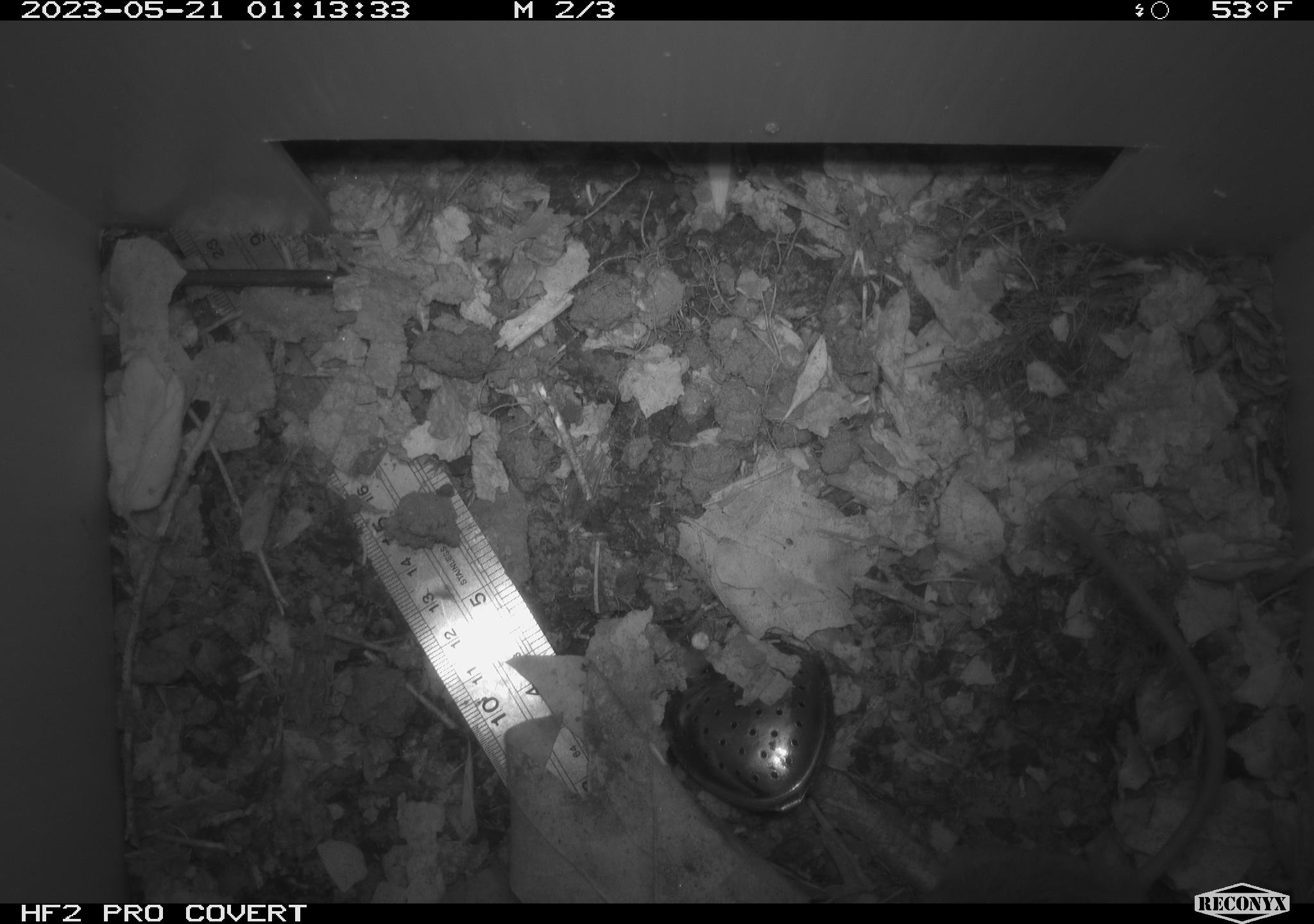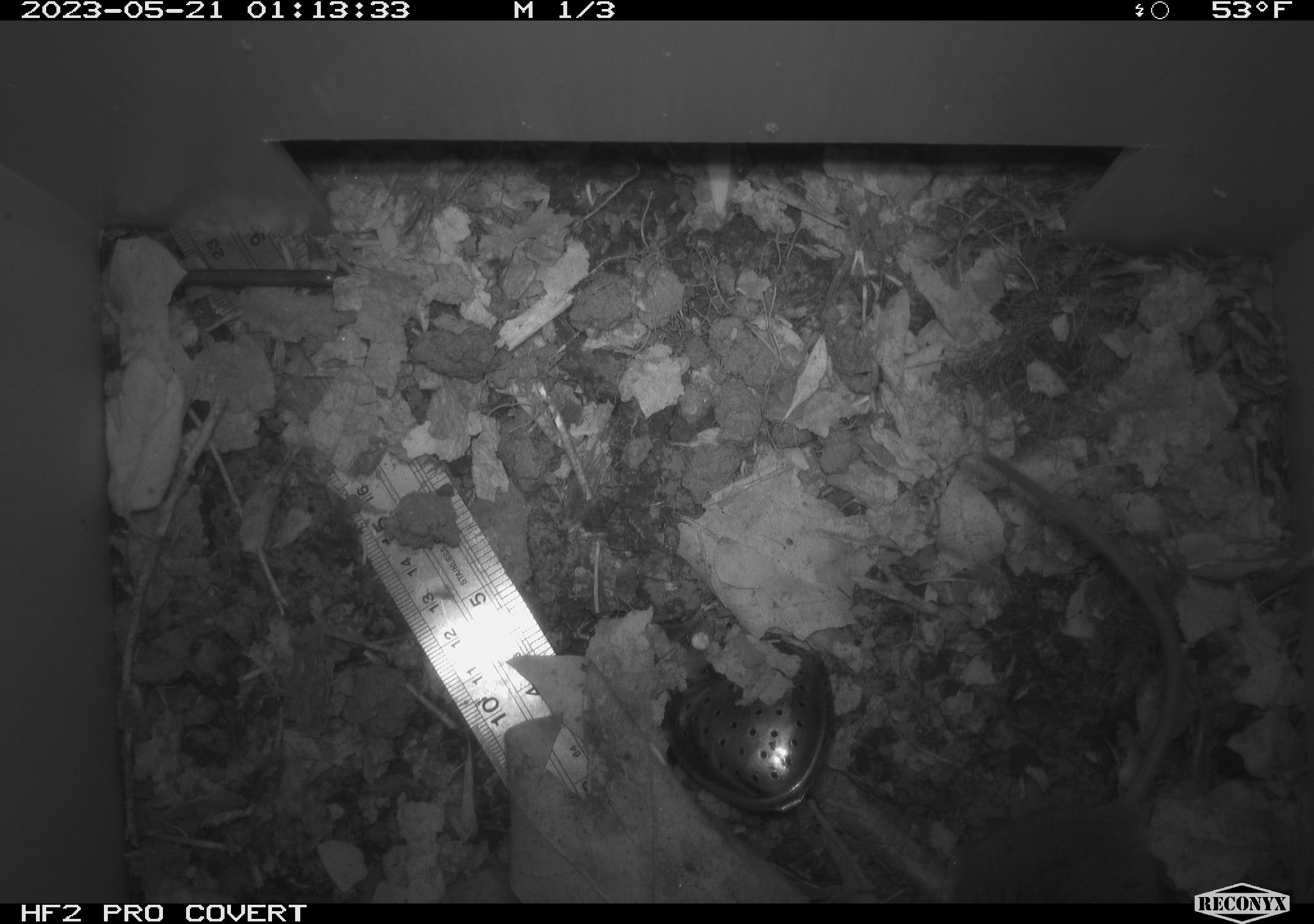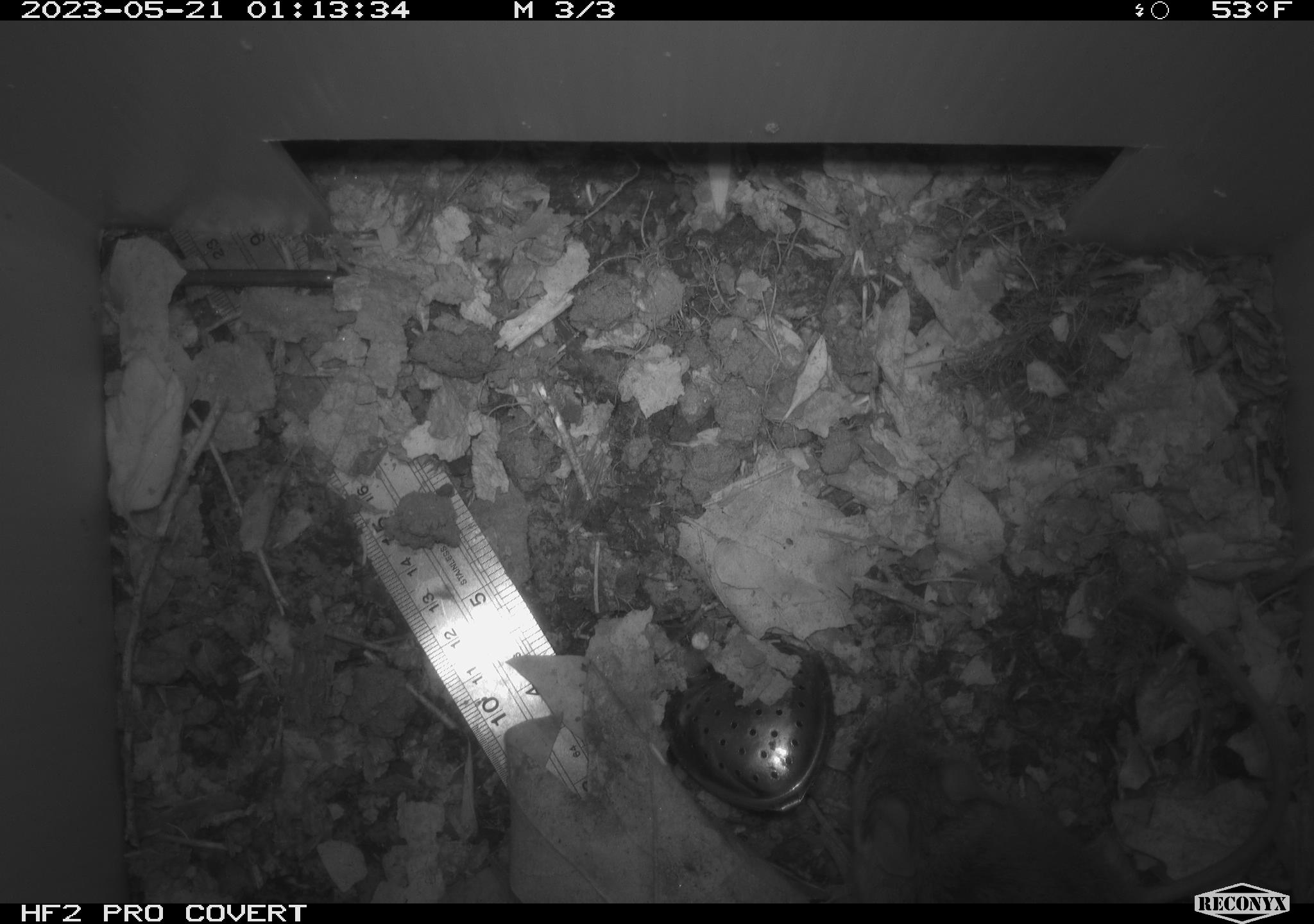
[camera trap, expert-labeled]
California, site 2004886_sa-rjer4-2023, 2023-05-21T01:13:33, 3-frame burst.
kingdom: Animalia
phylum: Chordata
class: Mammalia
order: Rodentia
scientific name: Rodentia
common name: mouse species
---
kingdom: Animalia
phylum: Chordata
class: Mammalia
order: Rodentia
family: Cricetidae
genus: Neotoma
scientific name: Neotoma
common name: pack rat or woodrat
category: neotoma species